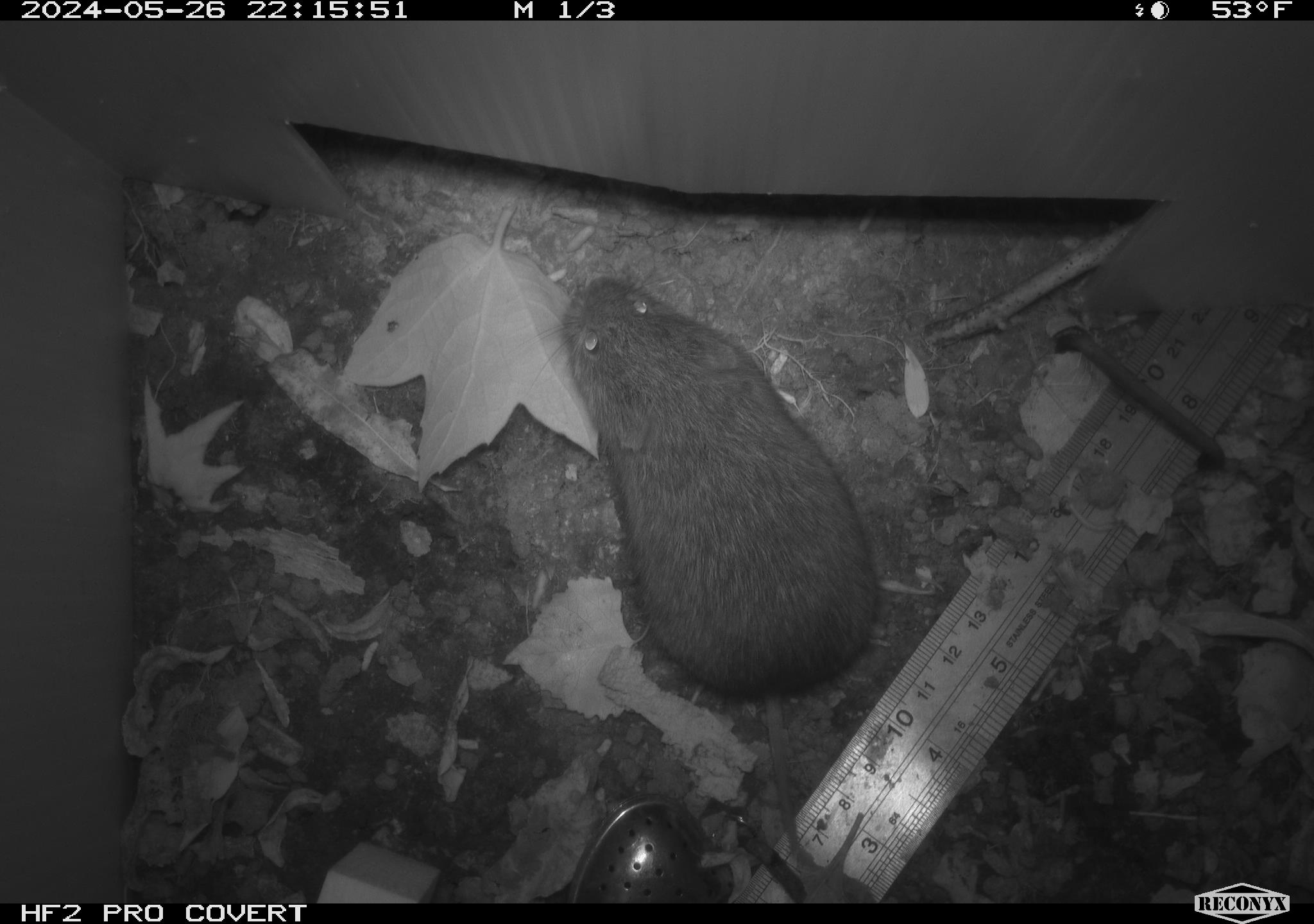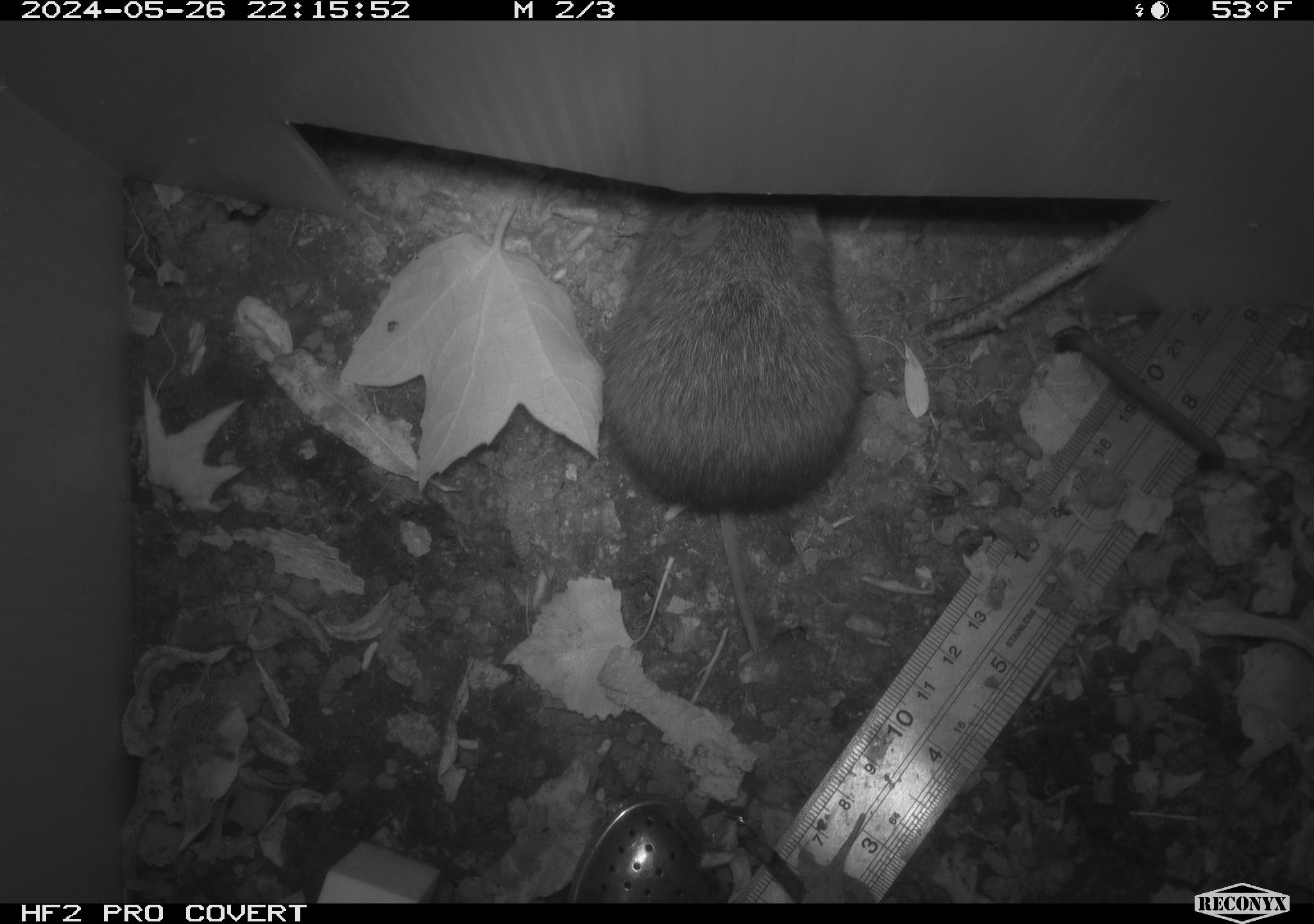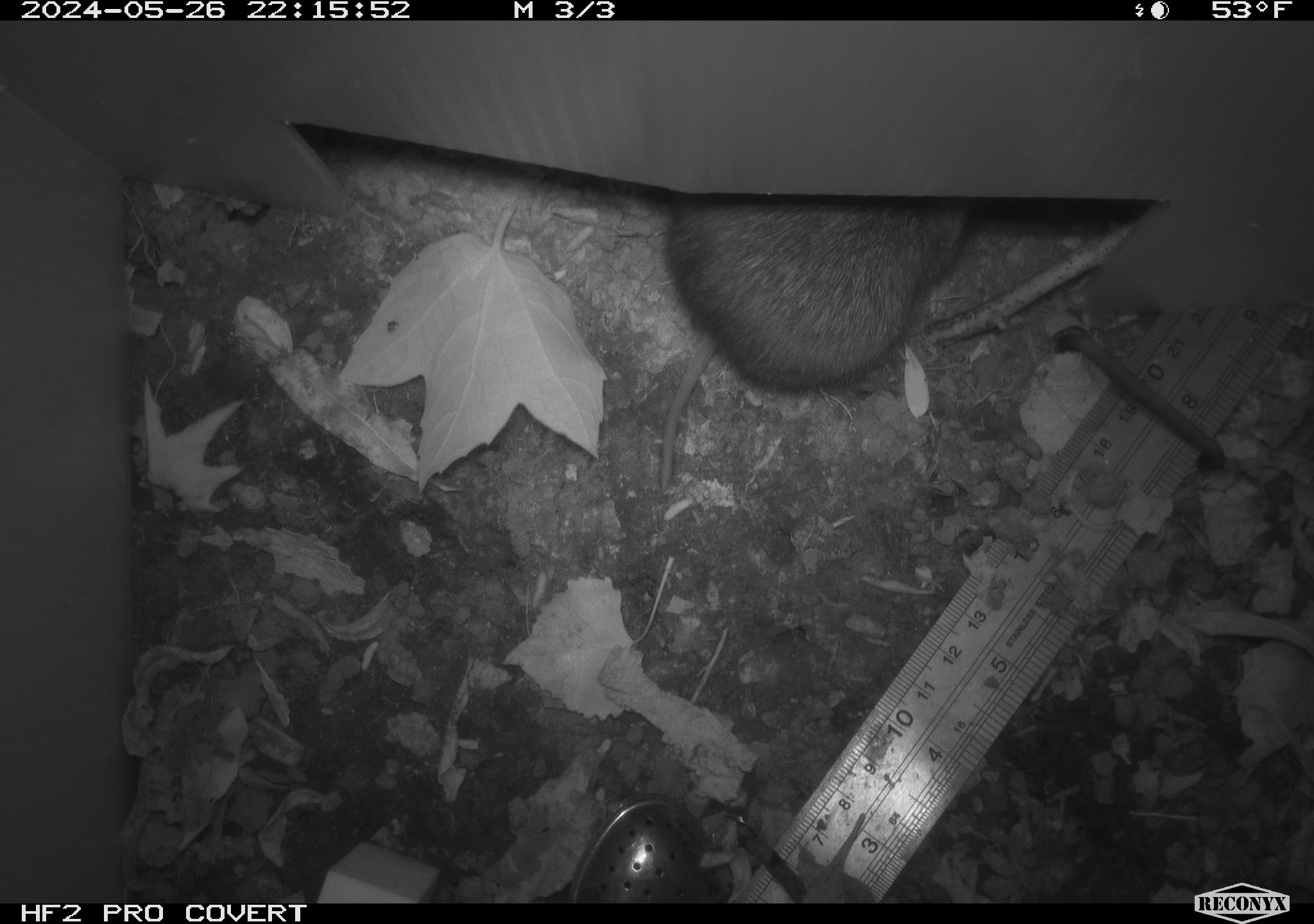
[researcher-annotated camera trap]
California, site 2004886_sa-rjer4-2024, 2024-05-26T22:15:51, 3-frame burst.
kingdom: Animalia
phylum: Chordata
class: Mammalia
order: Rodentia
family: Cricetidae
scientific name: Arvicolinae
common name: voles, lemmings, and muskrats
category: arvicolinae subfamily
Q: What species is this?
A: Arvicolinae subfamily (voles, lemmings, and muskrats) (Arvicolinae).